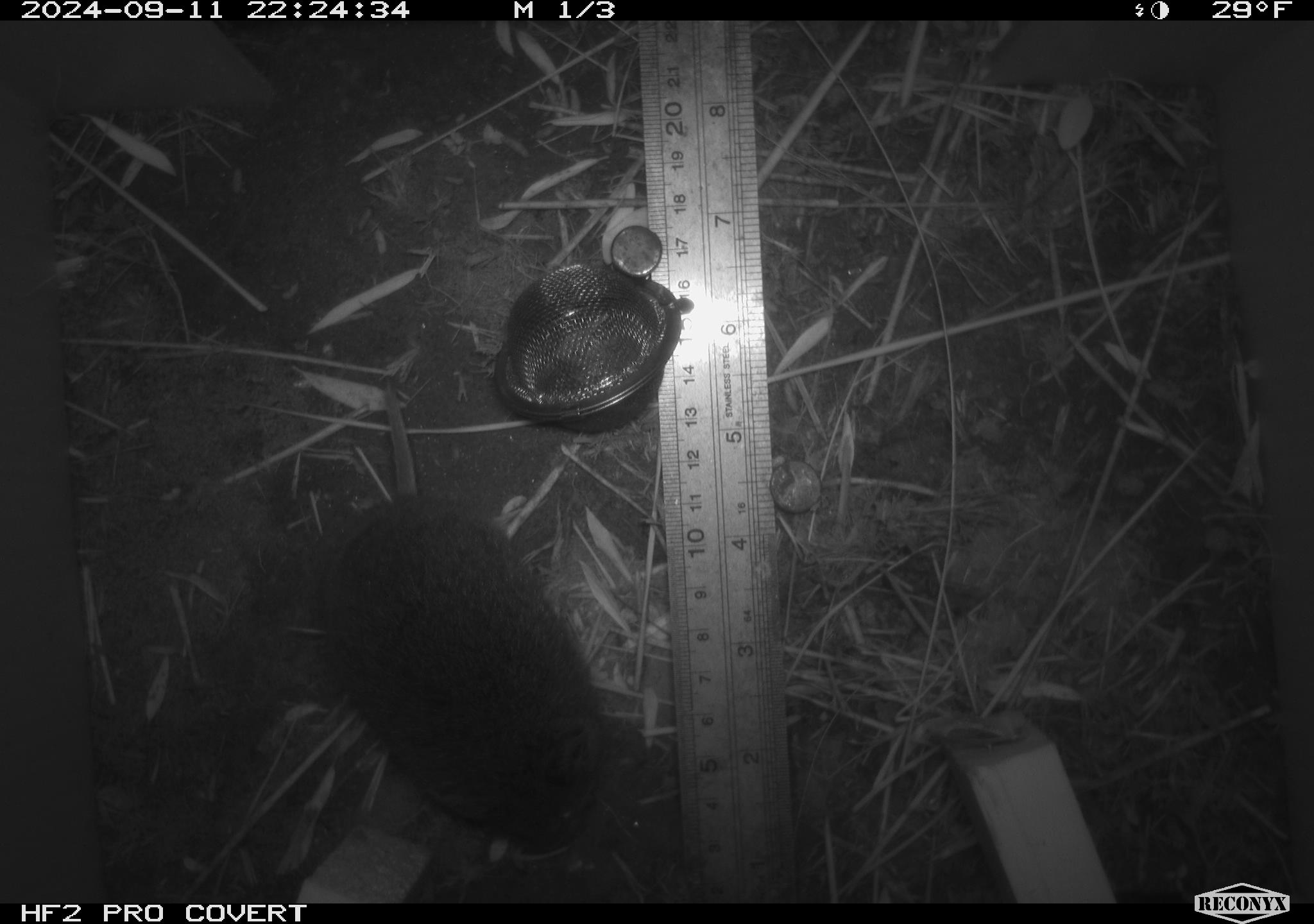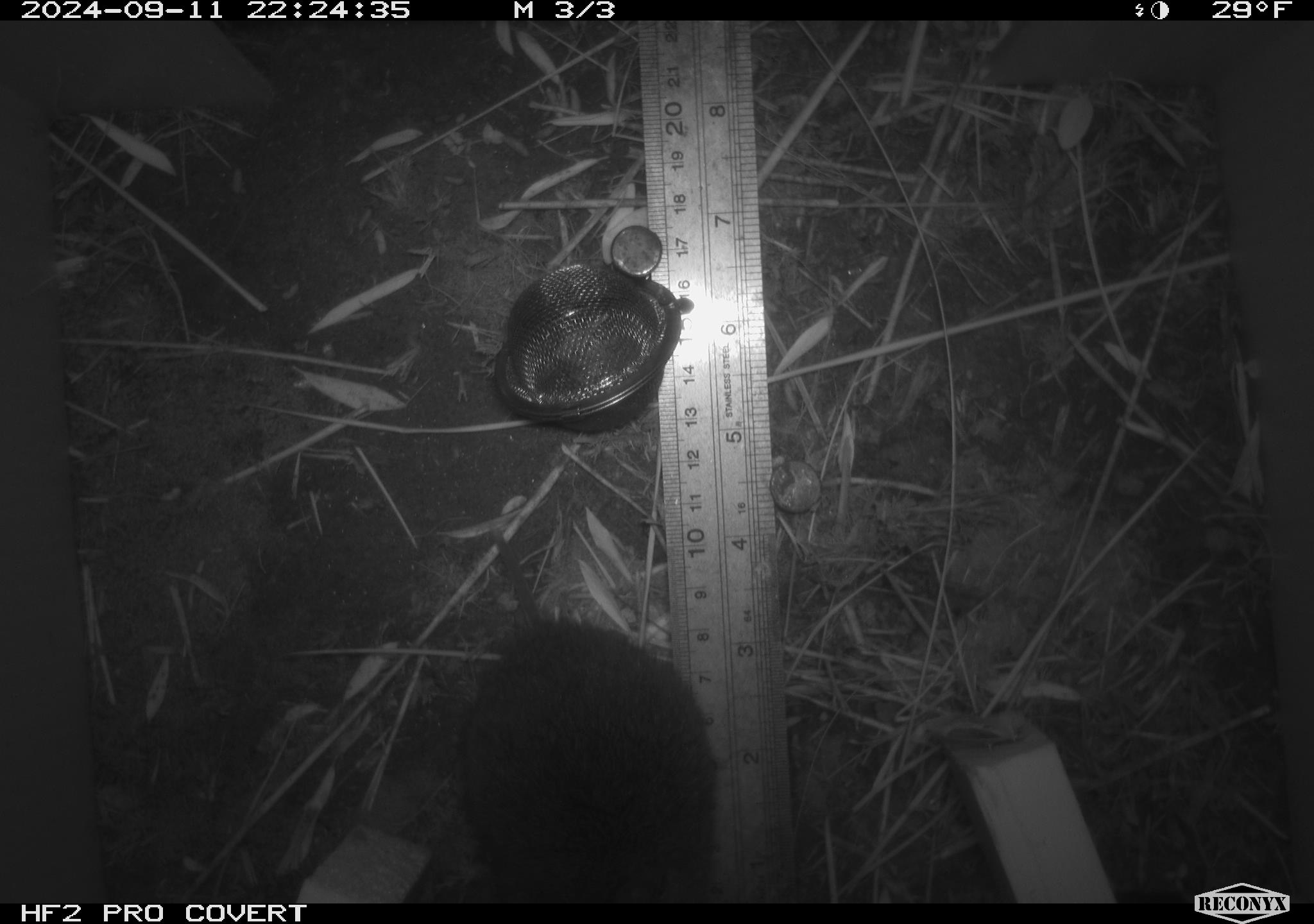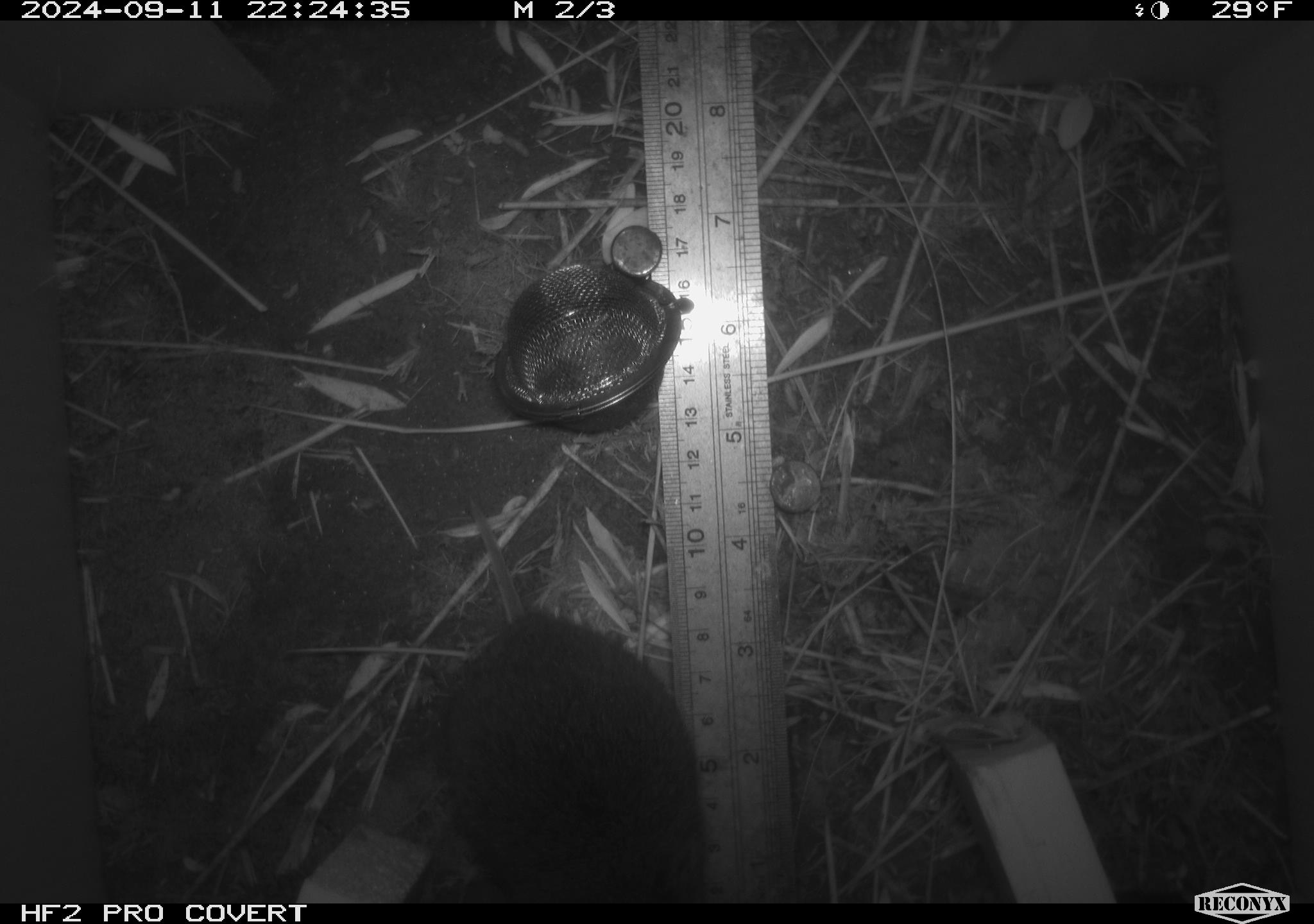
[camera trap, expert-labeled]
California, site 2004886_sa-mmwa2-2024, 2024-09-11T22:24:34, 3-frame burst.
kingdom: Animalia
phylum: Chordata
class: Mammalia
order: Rodentia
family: Cricetidae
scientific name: Arvicolinae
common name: voles, lemmings, and muskrats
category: arvicolinae subfamily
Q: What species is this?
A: Arvicolinae subfamily (voles, lemmings, and muskrats) (Arvicolinae).